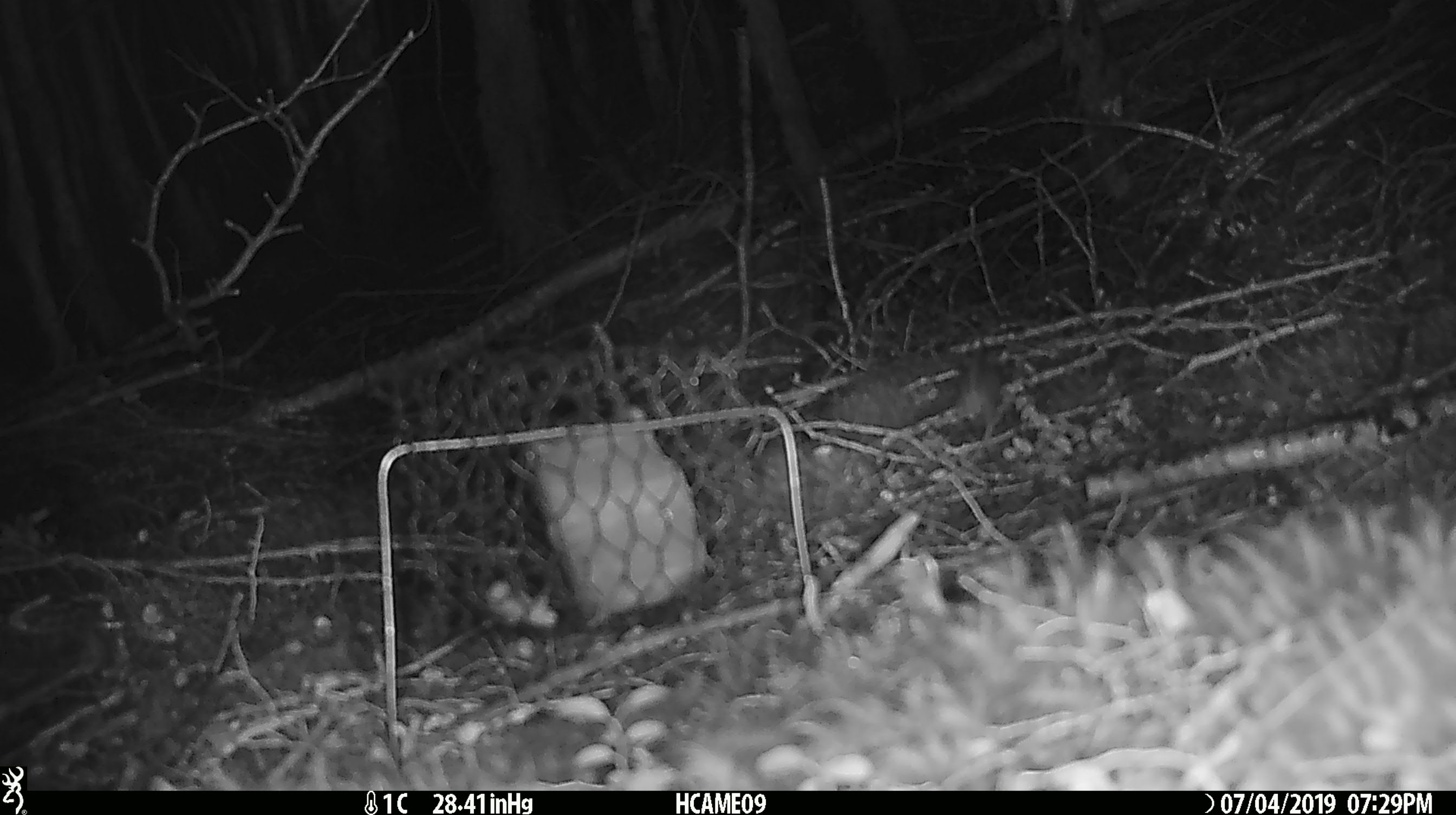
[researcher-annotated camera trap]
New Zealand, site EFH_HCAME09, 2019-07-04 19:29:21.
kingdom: Animalia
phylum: Chordata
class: Mammalia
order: Rodentia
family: Muridae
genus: Mus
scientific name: Mus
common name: mouse